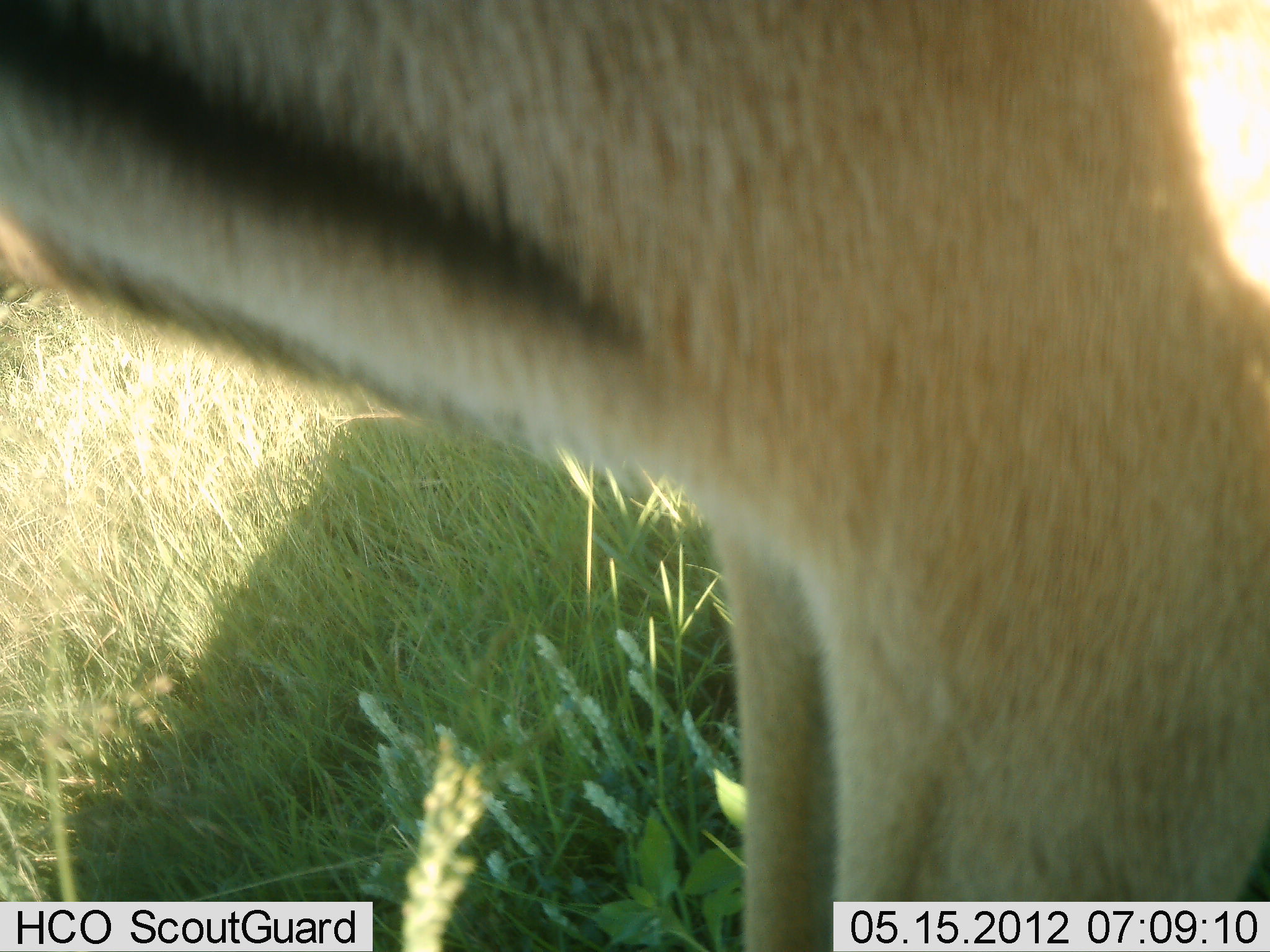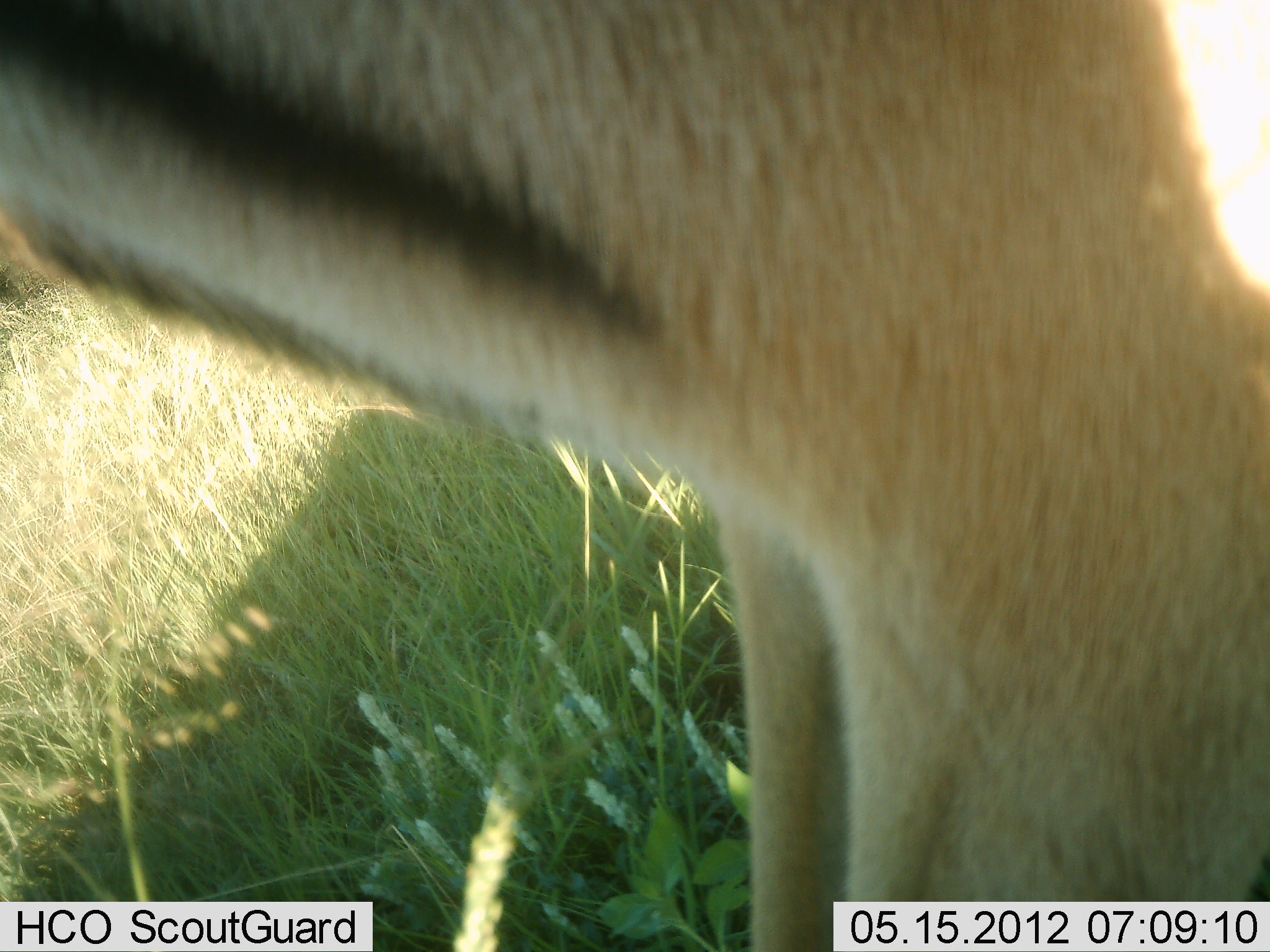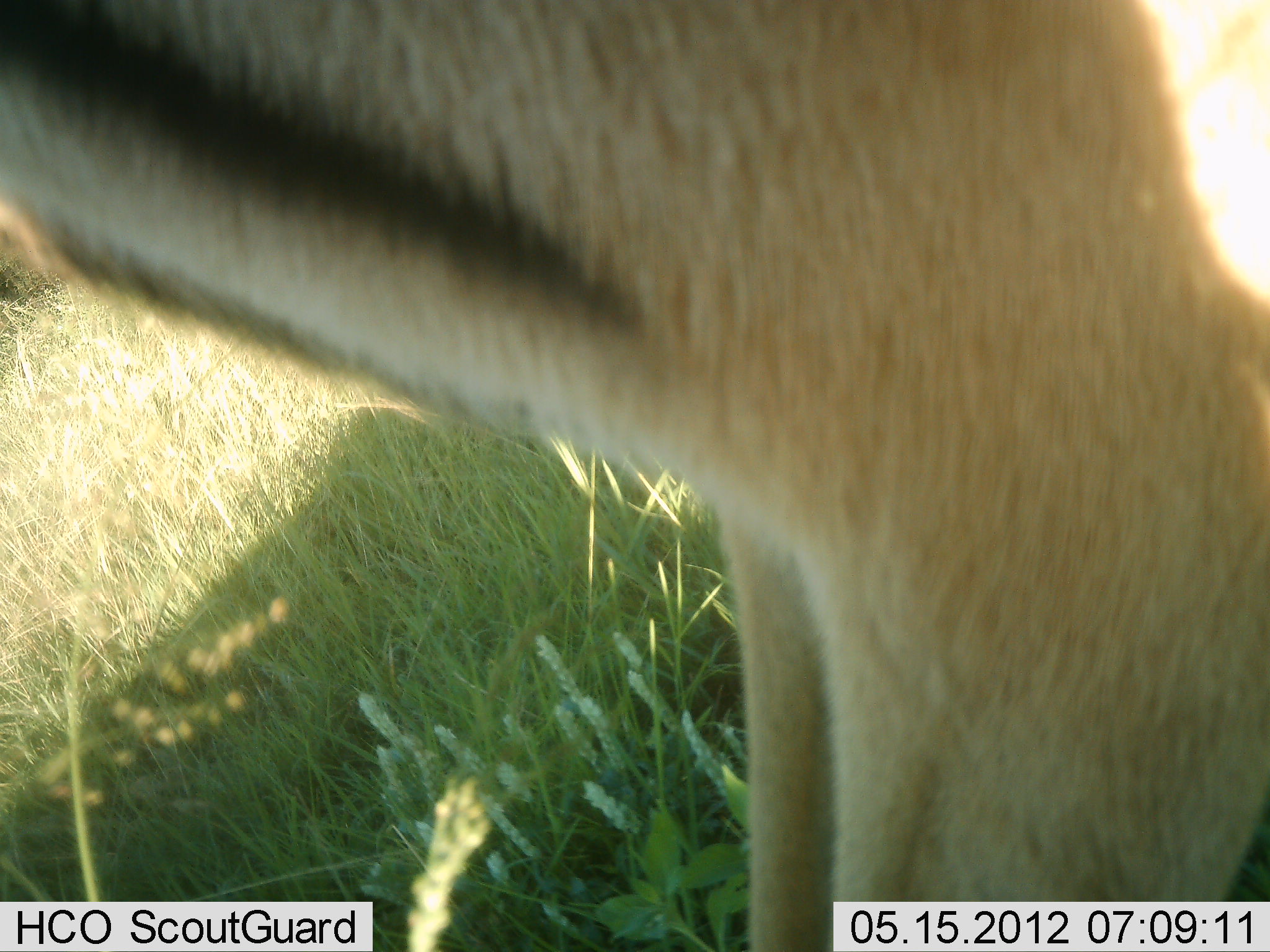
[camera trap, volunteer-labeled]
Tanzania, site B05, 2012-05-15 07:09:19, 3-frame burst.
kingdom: Animalia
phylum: Chordata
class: Mammalia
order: Artiodactyla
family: Bovidae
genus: Eudorcas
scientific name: Eudorcas thomsonii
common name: thomson's gazelle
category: gazellethomsons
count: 1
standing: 92%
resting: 0%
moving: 8%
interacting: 0%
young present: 0%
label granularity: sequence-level